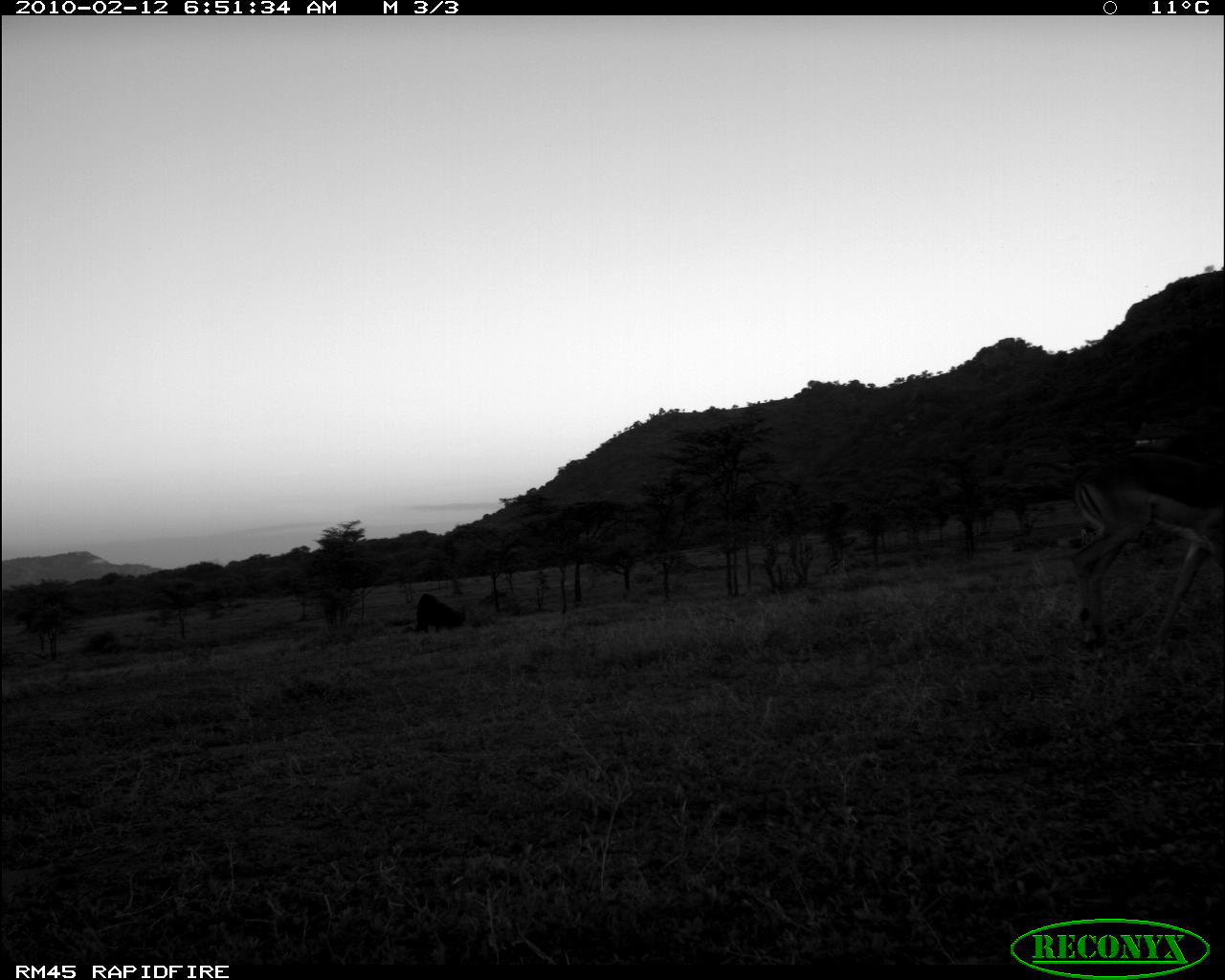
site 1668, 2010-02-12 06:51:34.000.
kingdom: Animalia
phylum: Chordata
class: Mammalia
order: Artiodactyla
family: Bovidae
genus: Nanger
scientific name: Nanger granti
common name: grant's gazelle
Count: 1.